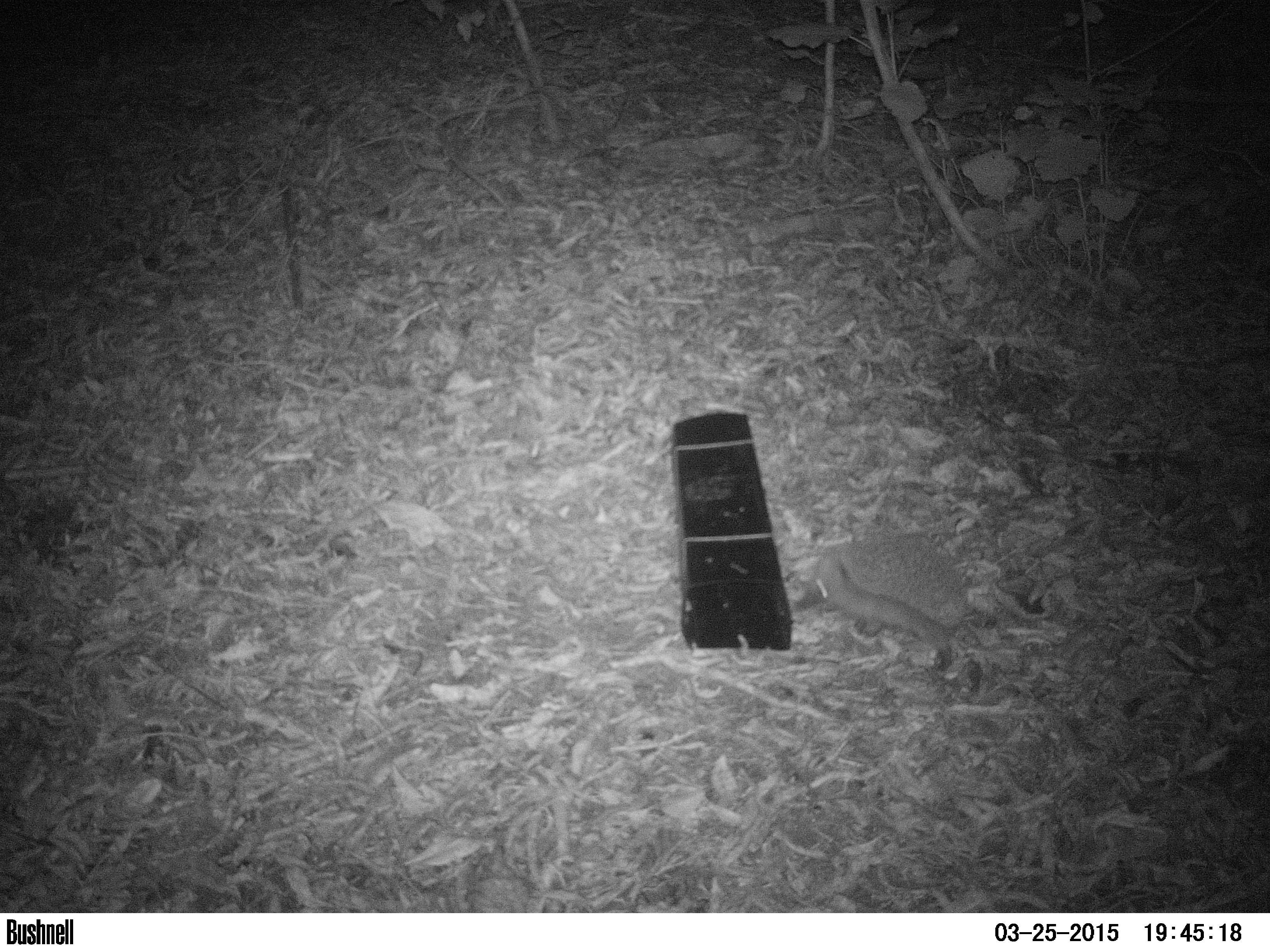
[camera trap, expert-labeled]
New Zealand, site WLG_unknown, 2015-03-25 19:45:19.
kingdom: Animalia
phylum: Chordata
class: Mammalia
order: Eulipotyphla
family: Erinaceidae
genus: Erinaceus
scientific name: Erinaceus europaeus europaeus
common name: european hedgehog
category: hedgehog